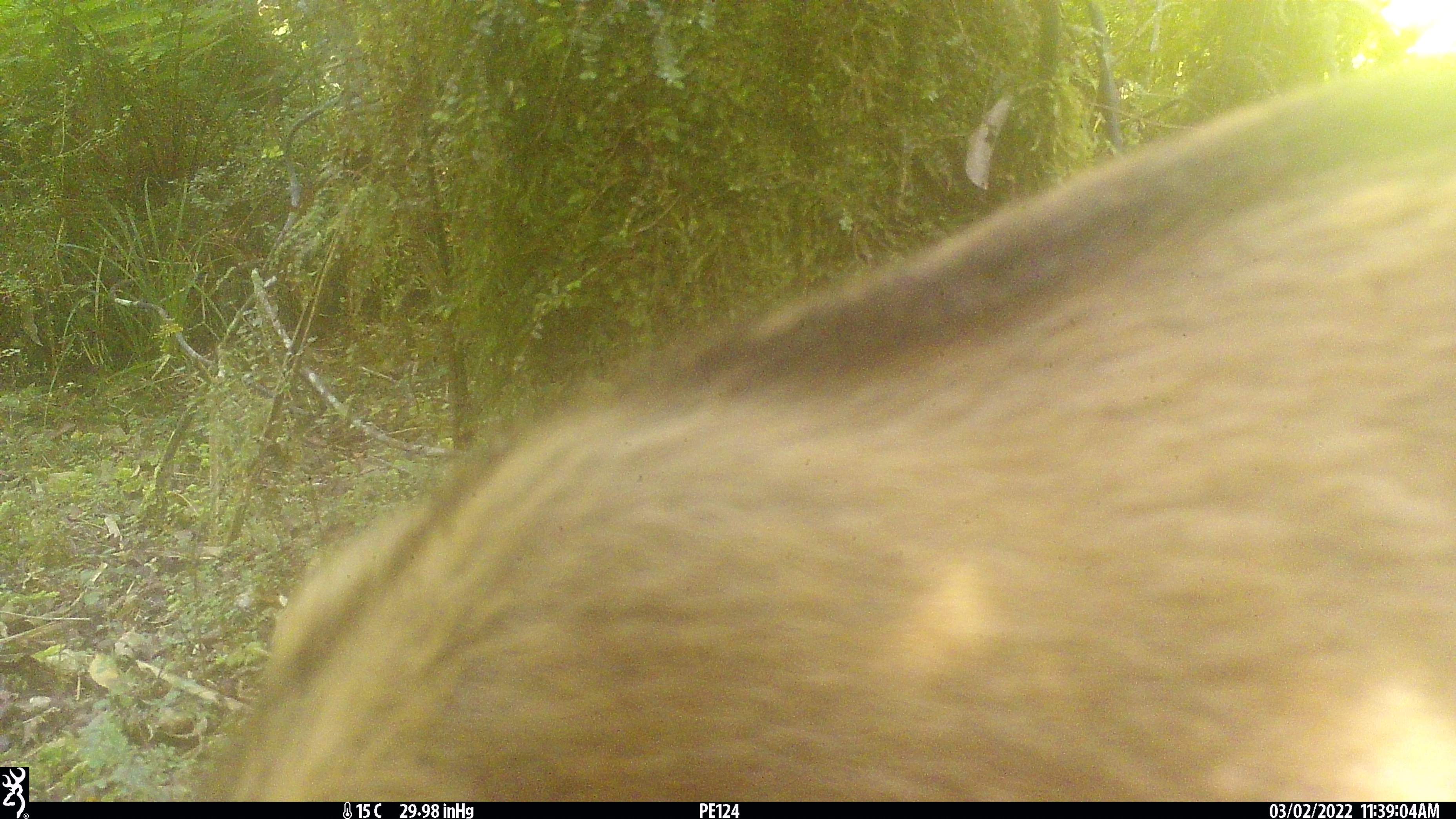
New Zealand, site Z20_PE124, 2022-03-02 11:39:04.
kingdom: Animalia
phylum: Chordata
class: Mammalia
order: Artiodactyla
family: Bovidae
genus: Rupicapra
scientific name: Rupicapra rupicapra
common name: alpine chamois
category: chamois